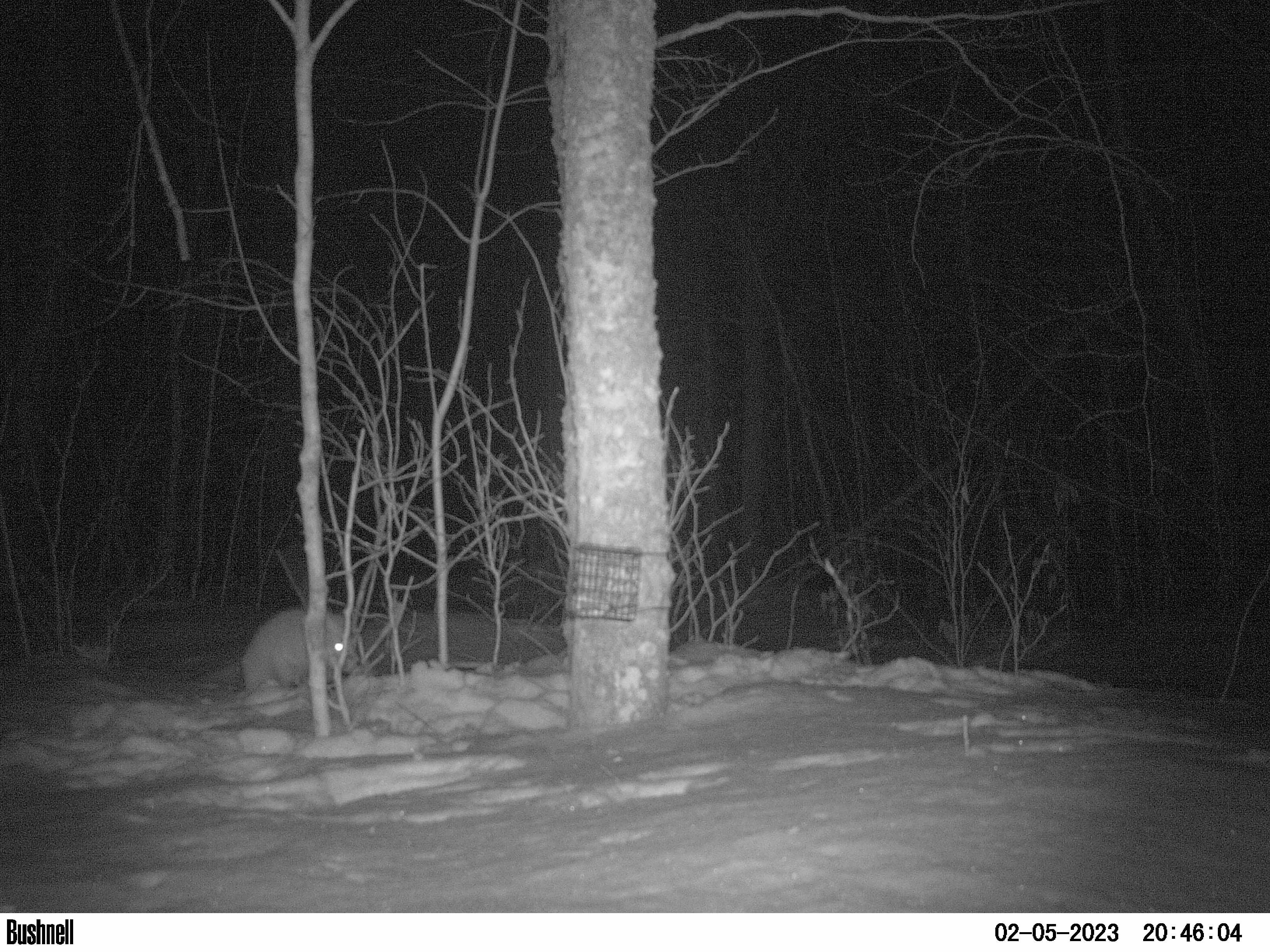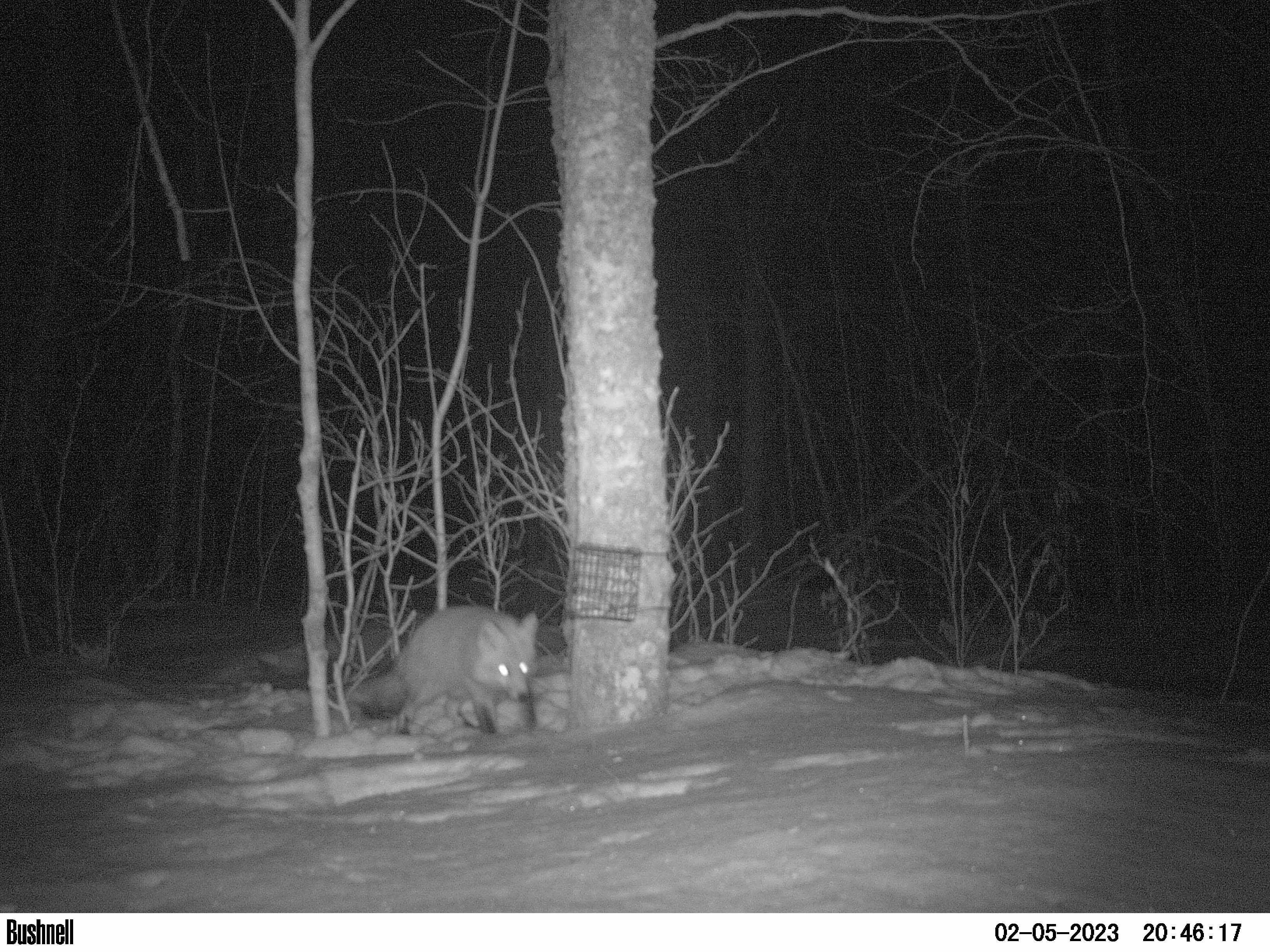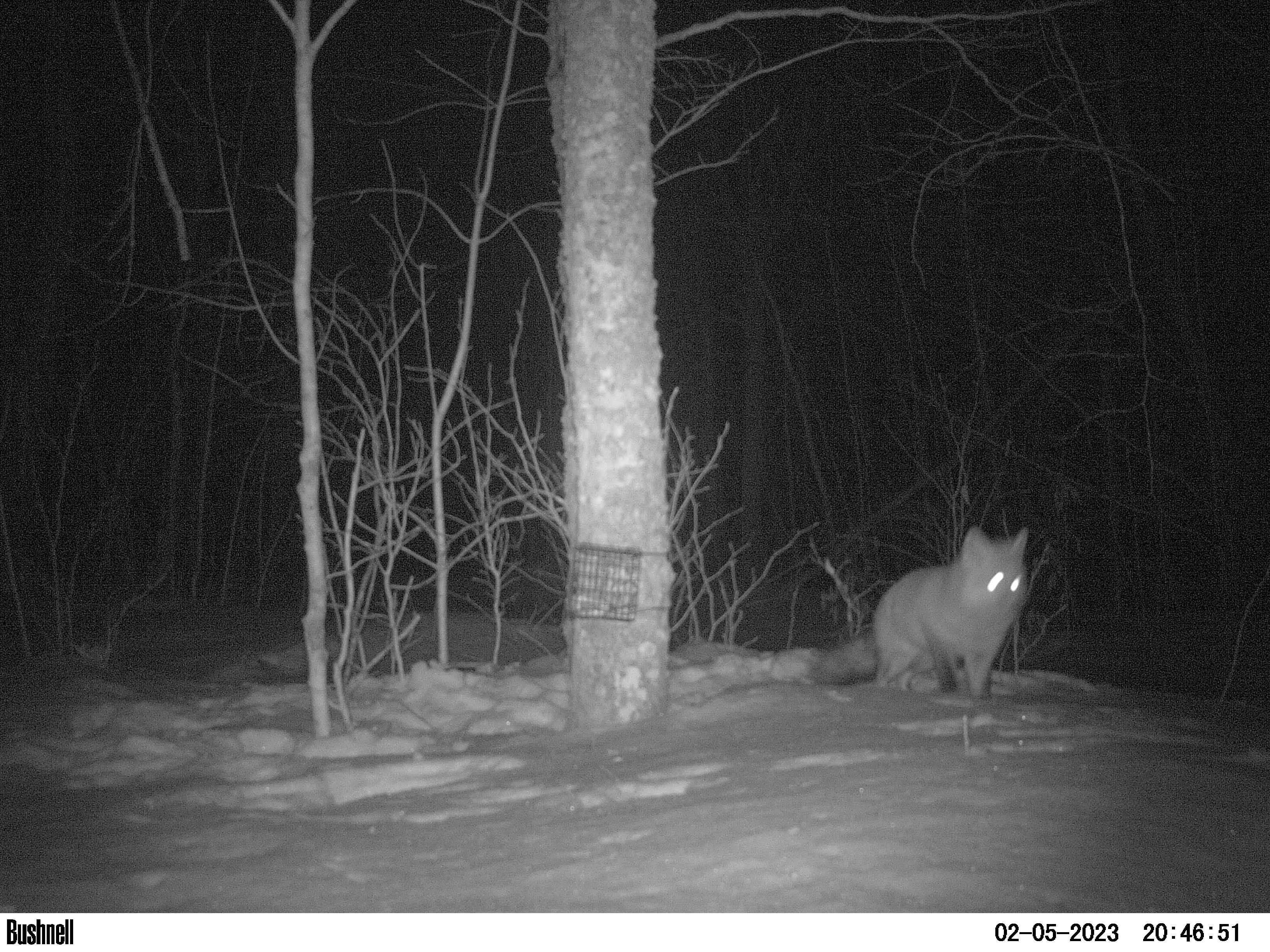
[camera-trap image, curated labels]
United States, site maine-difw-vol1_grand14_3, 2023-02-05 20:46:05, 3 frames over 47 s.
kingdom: Animalia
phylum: Chordata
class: Mammalia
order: Carnivora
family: Canidae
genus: Vulpes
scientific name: Vulpes vulpes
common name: red fox